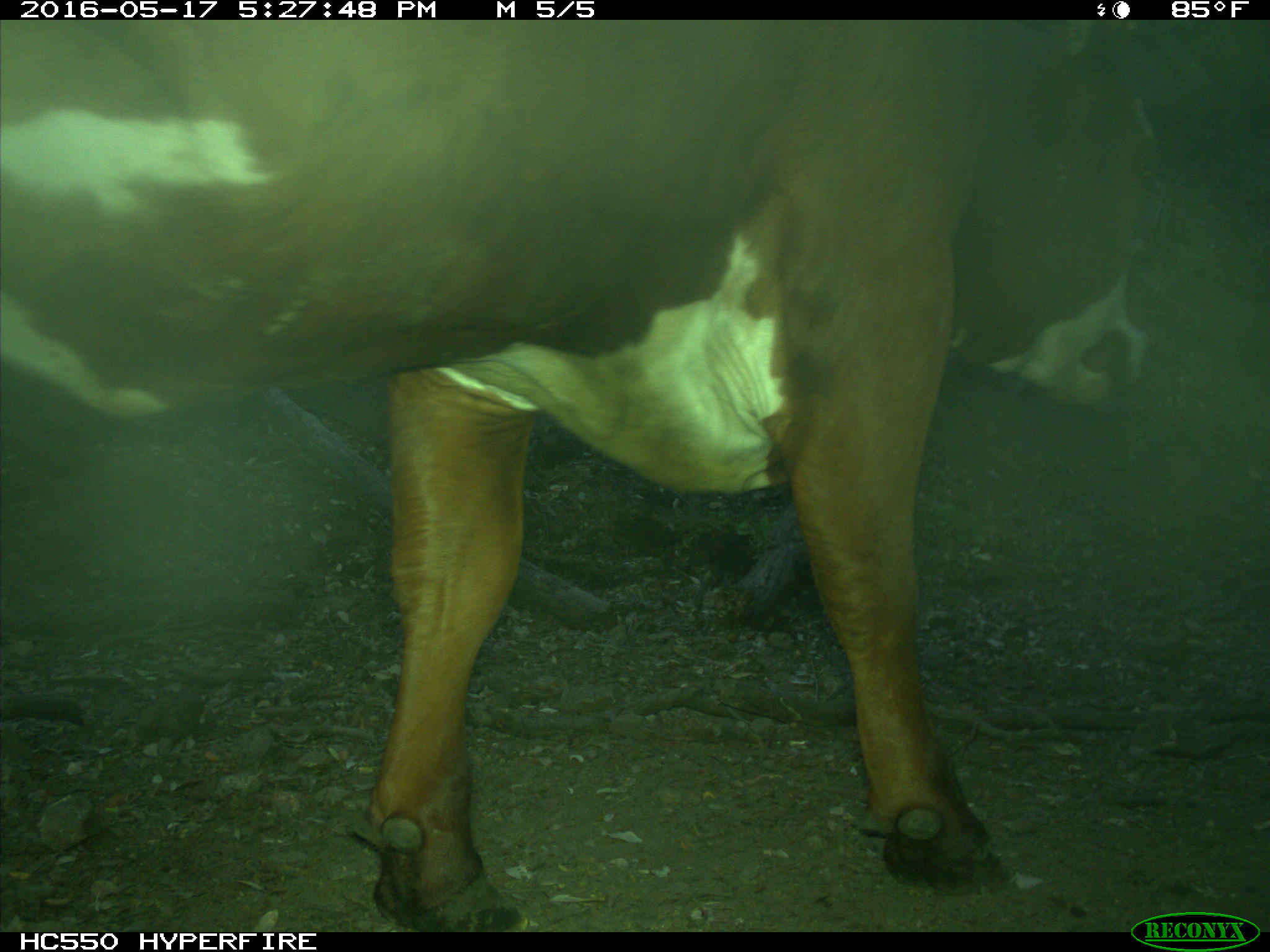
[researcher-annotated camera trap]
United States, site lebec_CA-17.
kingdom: Animalia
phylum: Chordata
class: Mammalia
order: Artiodactyla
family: Bovidae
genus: Bos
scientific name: Bos taurus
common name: domestic cow